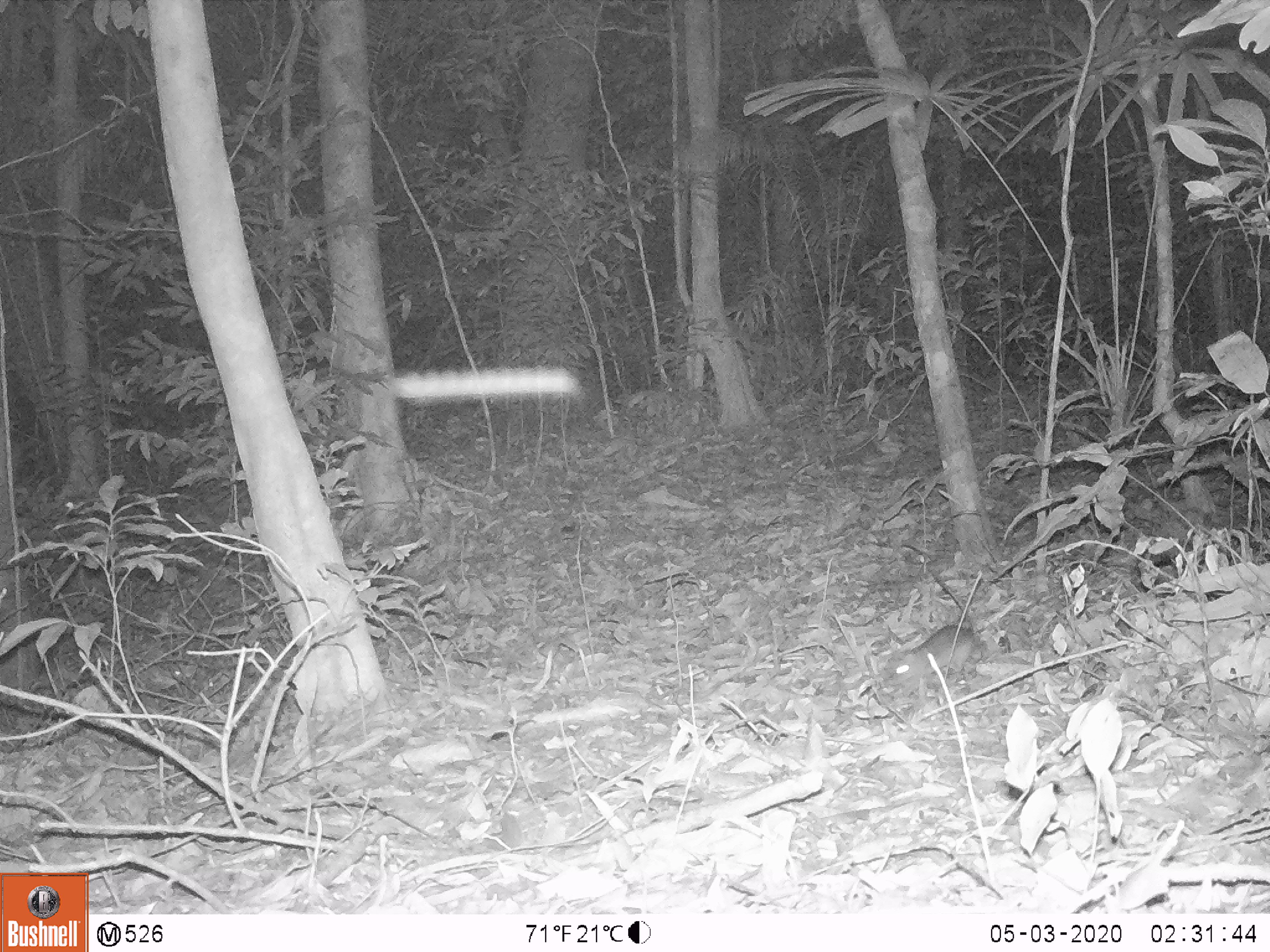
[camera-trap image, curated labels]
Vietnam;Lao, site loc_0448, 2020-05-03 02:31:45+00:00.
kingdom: Animalia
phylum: Chordata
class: Mammalia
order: Rodentia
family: Muridae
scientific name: Muridae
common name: old-world mice and rats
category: unidentified murid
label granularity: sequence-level